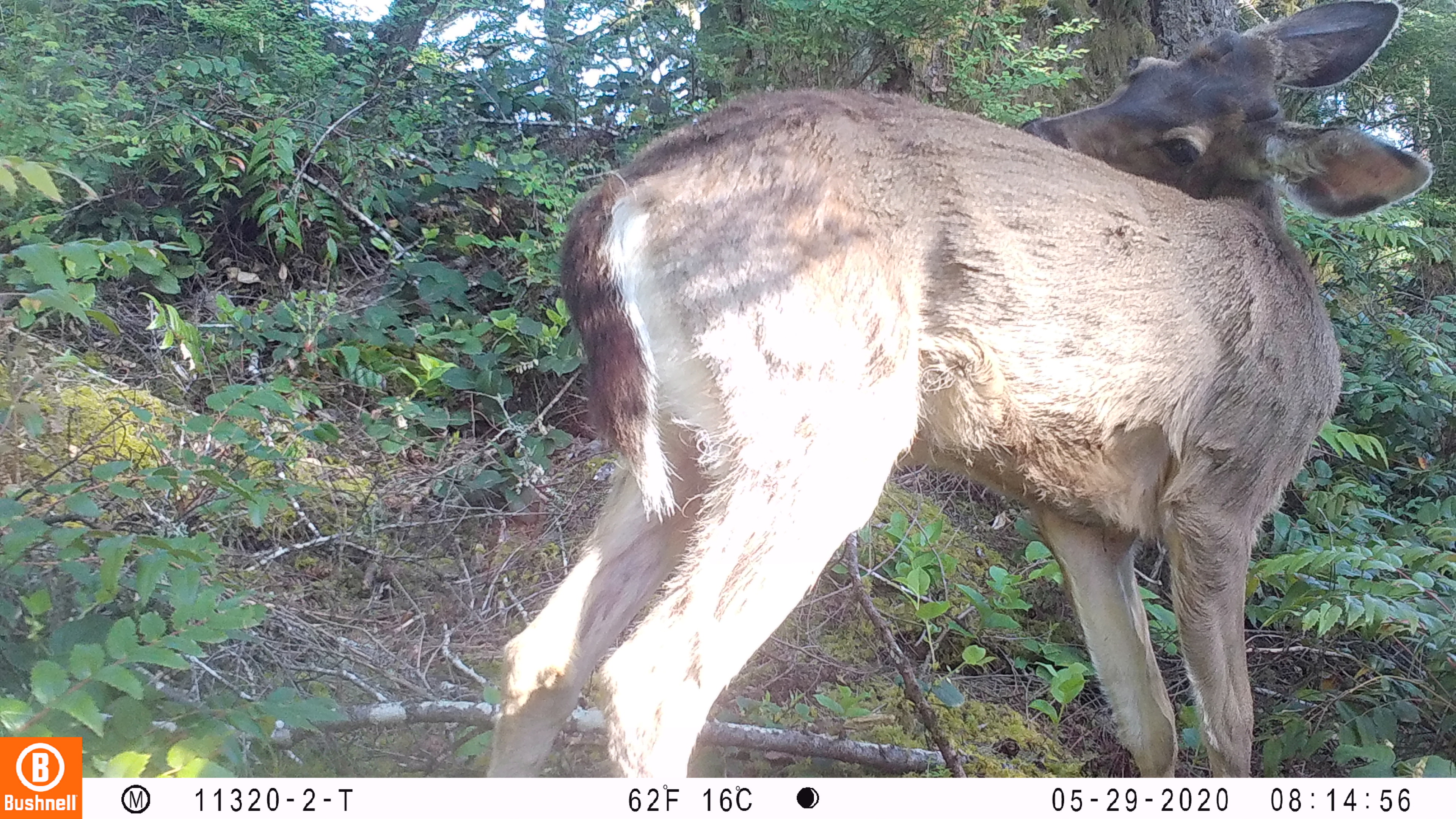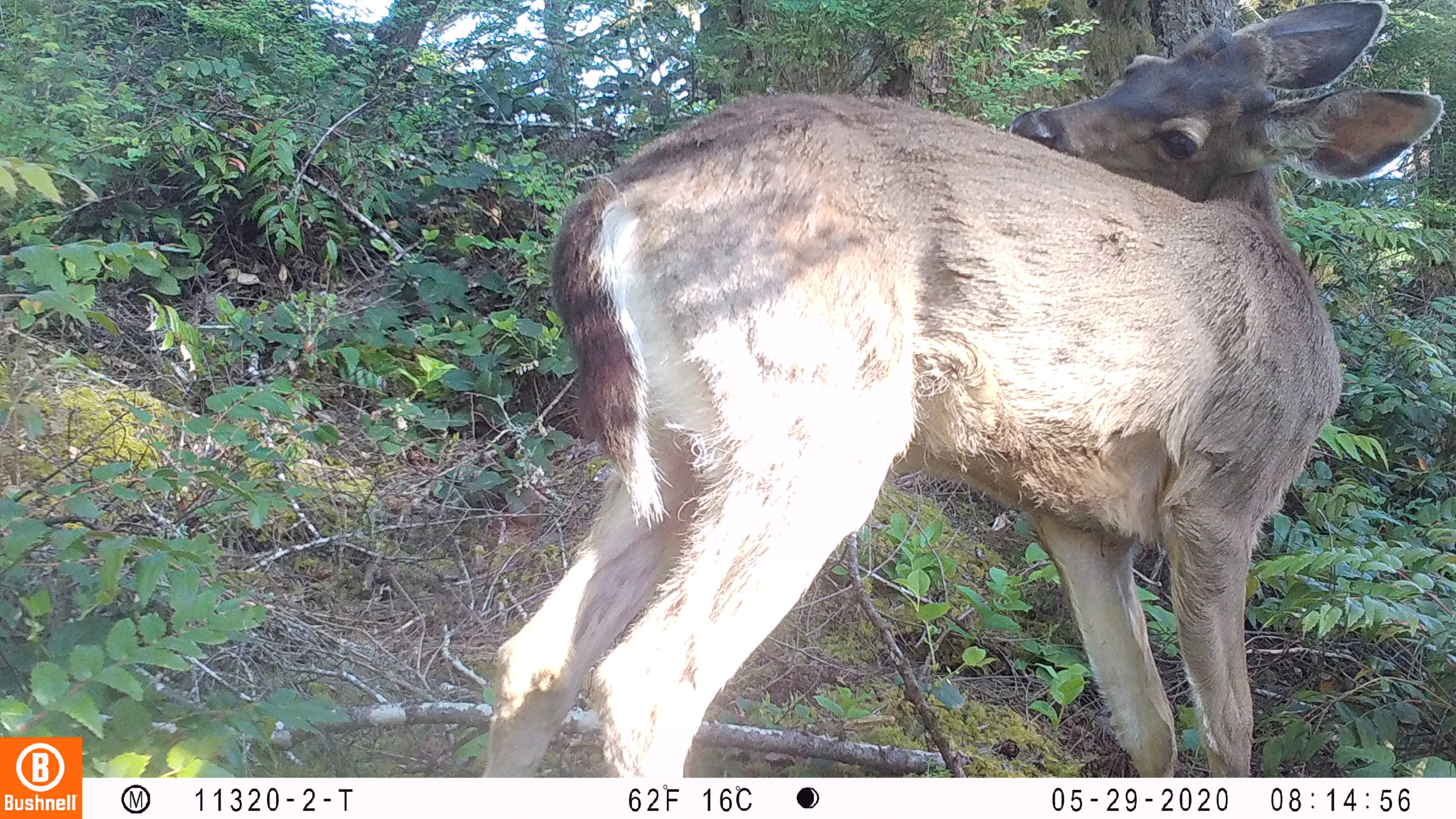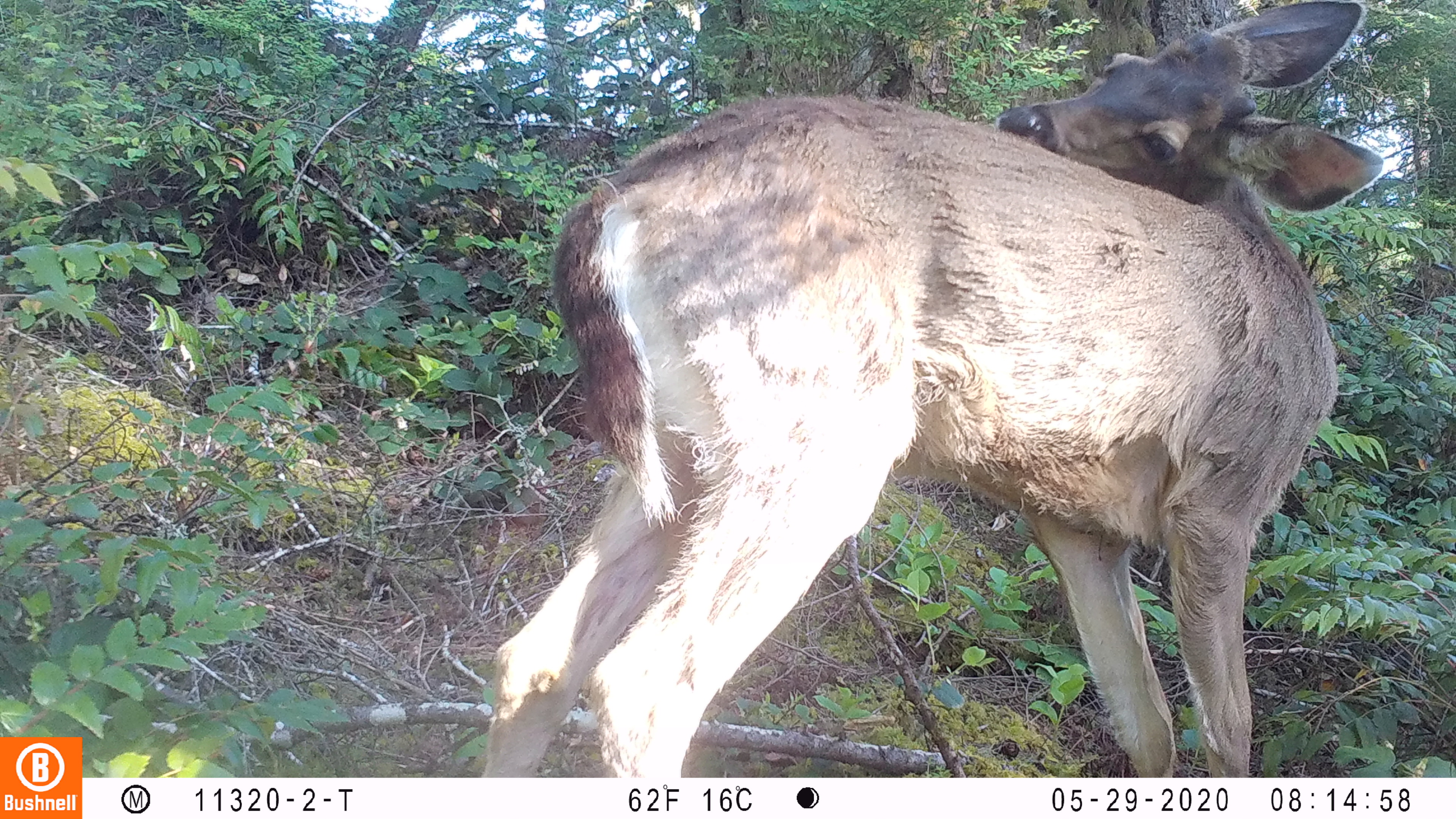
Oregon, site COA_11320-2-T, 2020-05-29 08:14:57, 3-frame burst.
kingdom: Animalia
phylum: Chordata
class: Mammalia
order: Artiodactyla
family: Cervidae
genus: Odocoileus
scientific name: Odocoileus hemionus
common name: black-tailed deer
Black-tailed deer (Odocoileus hemionus).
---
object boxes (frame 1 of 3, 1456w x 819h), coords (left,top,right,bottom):
black-tailed deer: (482,4,1441,774)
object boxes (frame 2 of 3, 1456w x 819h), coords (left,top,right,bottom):
black-tailed deer: (480,1,1449,772)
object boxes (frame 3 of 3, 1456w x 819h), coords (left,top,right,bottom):
black-tailed deer: (471,2,1390,772)